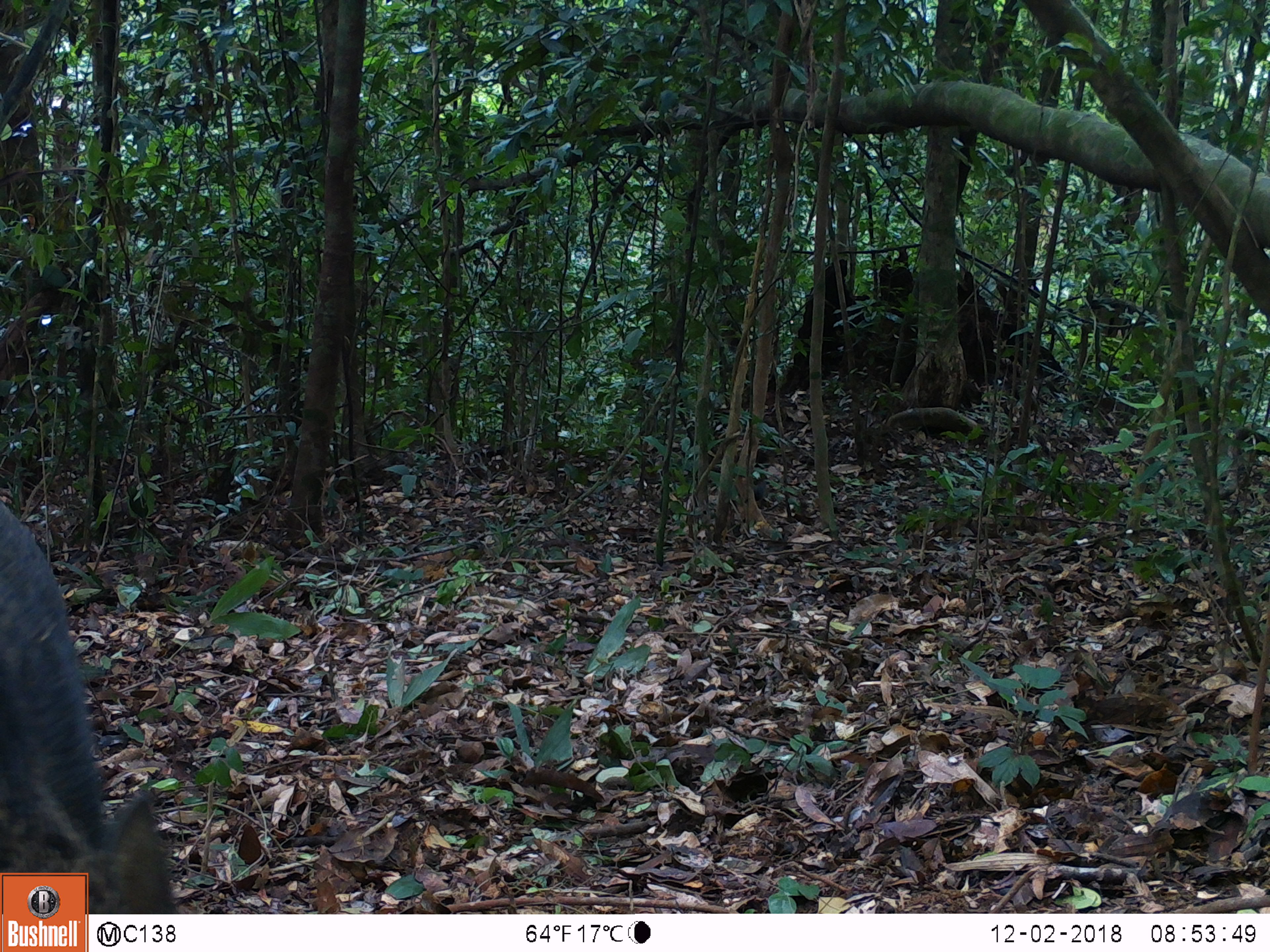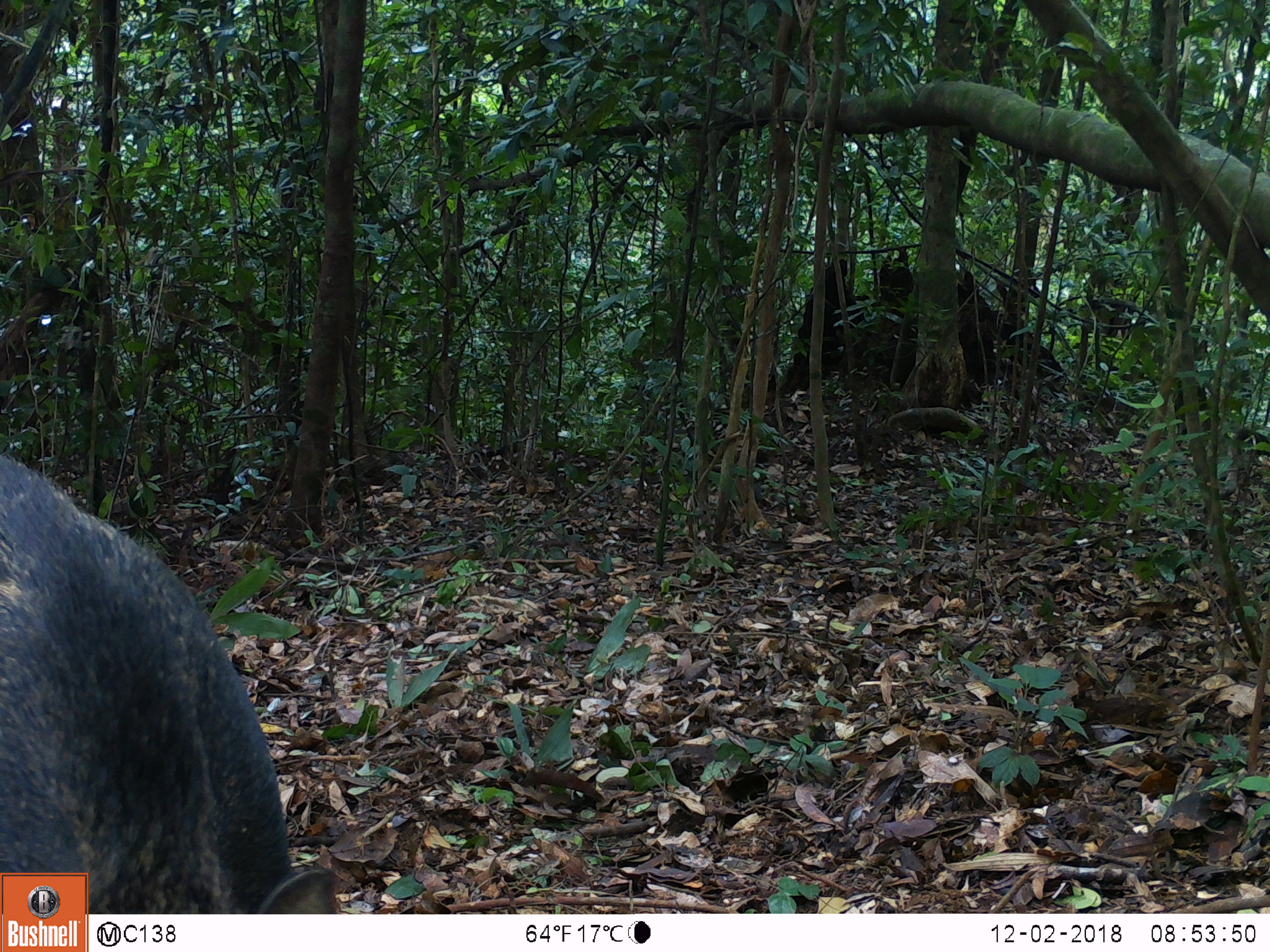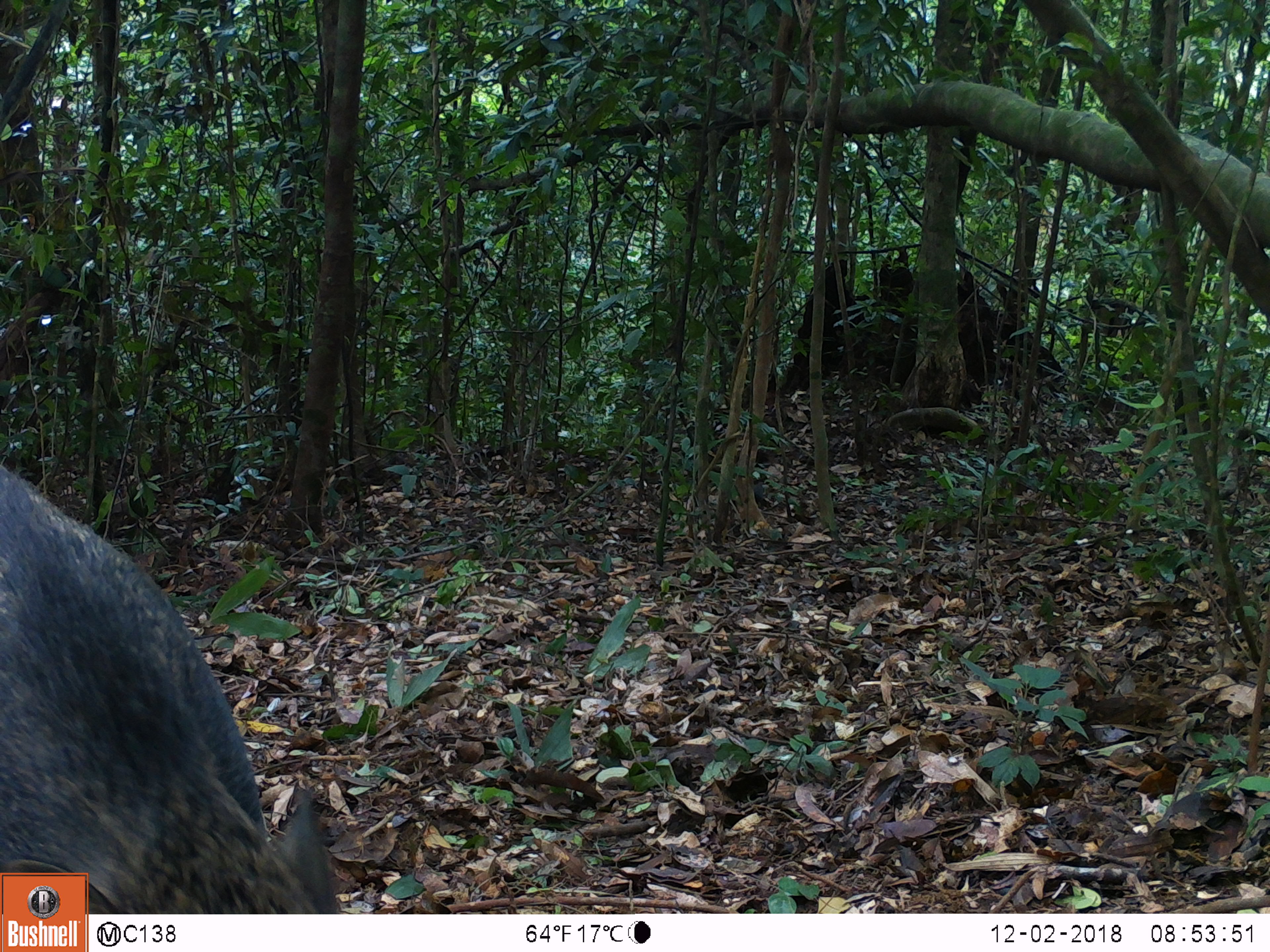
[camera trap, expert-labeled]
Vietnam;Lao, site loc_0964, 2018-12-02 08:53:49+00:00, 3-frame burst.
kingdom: Animalia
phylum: Chordata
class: Mammalia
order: Artiodactyla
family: Suidae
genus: Sus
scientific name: Sus scrofa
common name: eurasian wild pig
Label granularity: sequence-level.